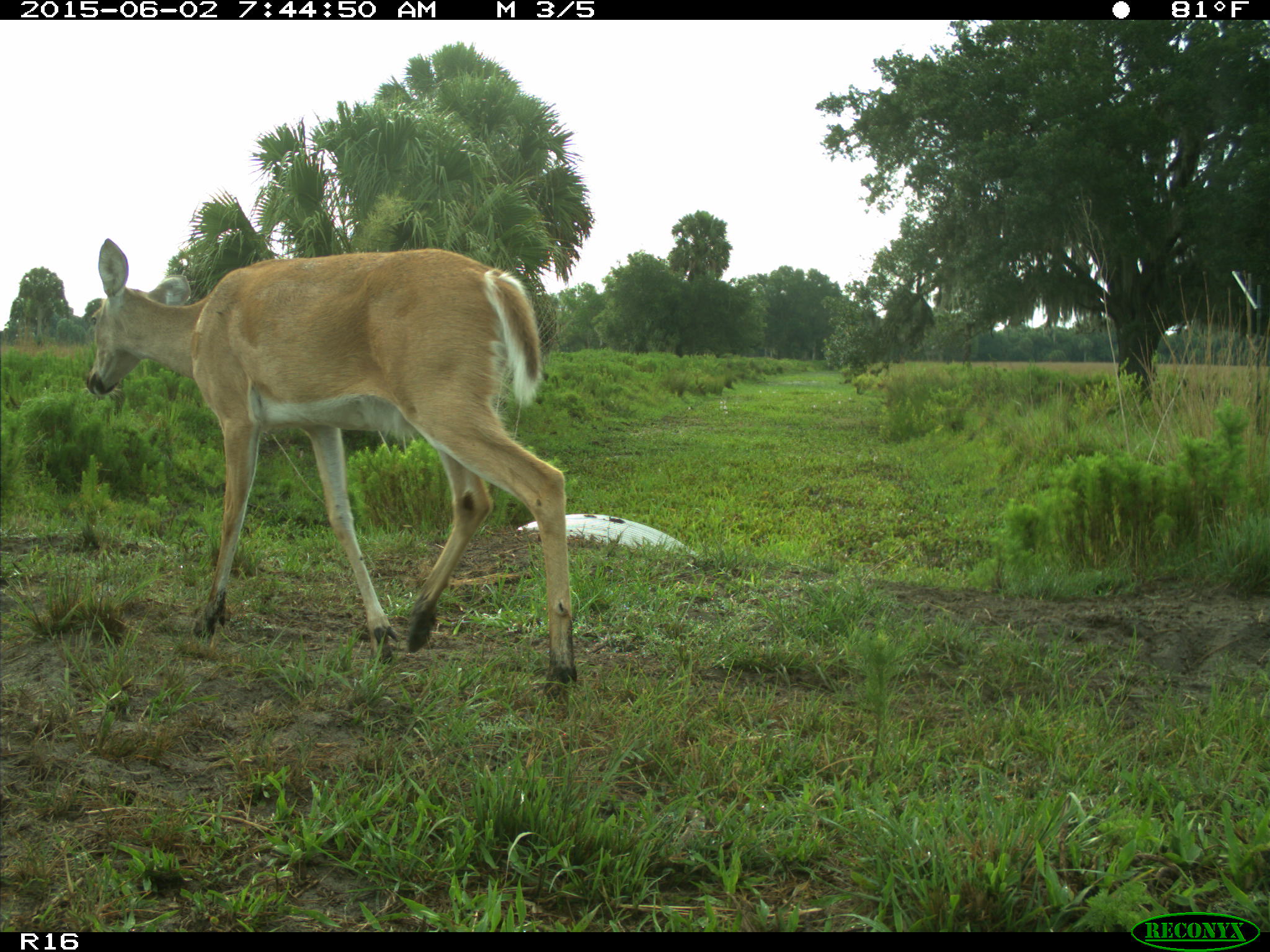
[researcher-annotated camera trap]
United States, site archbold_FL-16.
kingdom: Animalia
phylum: Chordata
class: Mammalia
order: Artiodactyla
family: Cervidae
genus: Odocoileus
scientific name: Odocoileus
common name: deer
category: unidentified deer